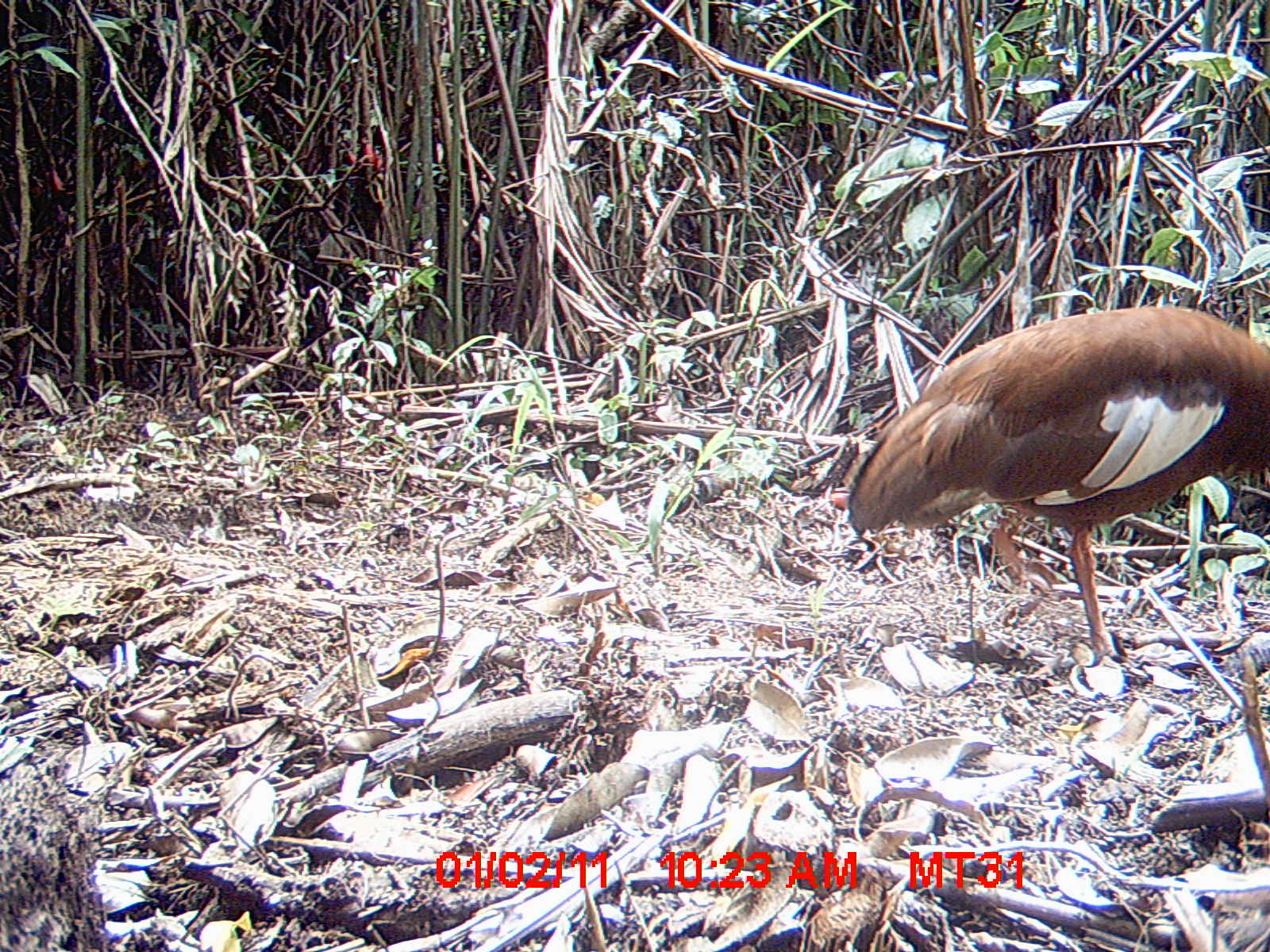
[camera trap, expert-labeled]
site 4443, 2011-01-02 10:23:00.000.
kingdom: Animalia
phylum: Chordata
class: Aves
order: Pelecaniformes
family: Threskiornithidae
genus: Lophotibis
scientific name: Lophotibis cristata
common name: madagascan ibis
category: lophotibis cristataa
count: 1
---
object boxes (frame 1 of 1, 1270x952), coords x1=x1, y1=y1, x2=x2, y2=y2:
lophotibis cristataa: x1=845, y1=303, x2=1270, y2=663